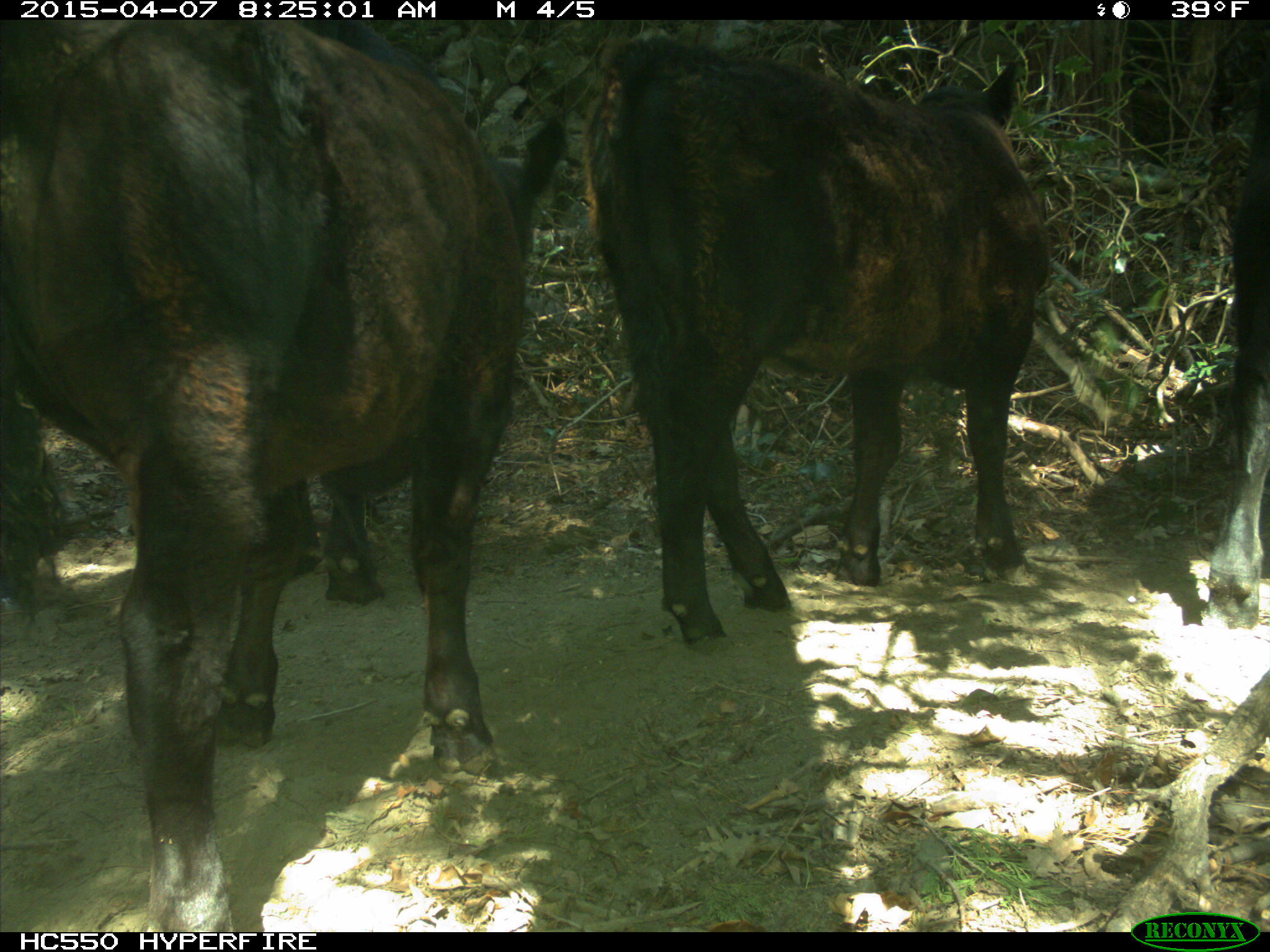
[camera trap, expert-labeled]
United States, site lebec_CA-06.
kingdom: Animalia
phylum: Chordata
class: Mammalia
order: Artiodactyla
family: Bovidae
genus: Bos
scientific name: Bos taurus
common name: domestic cow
Bos taurus (domestic cow).